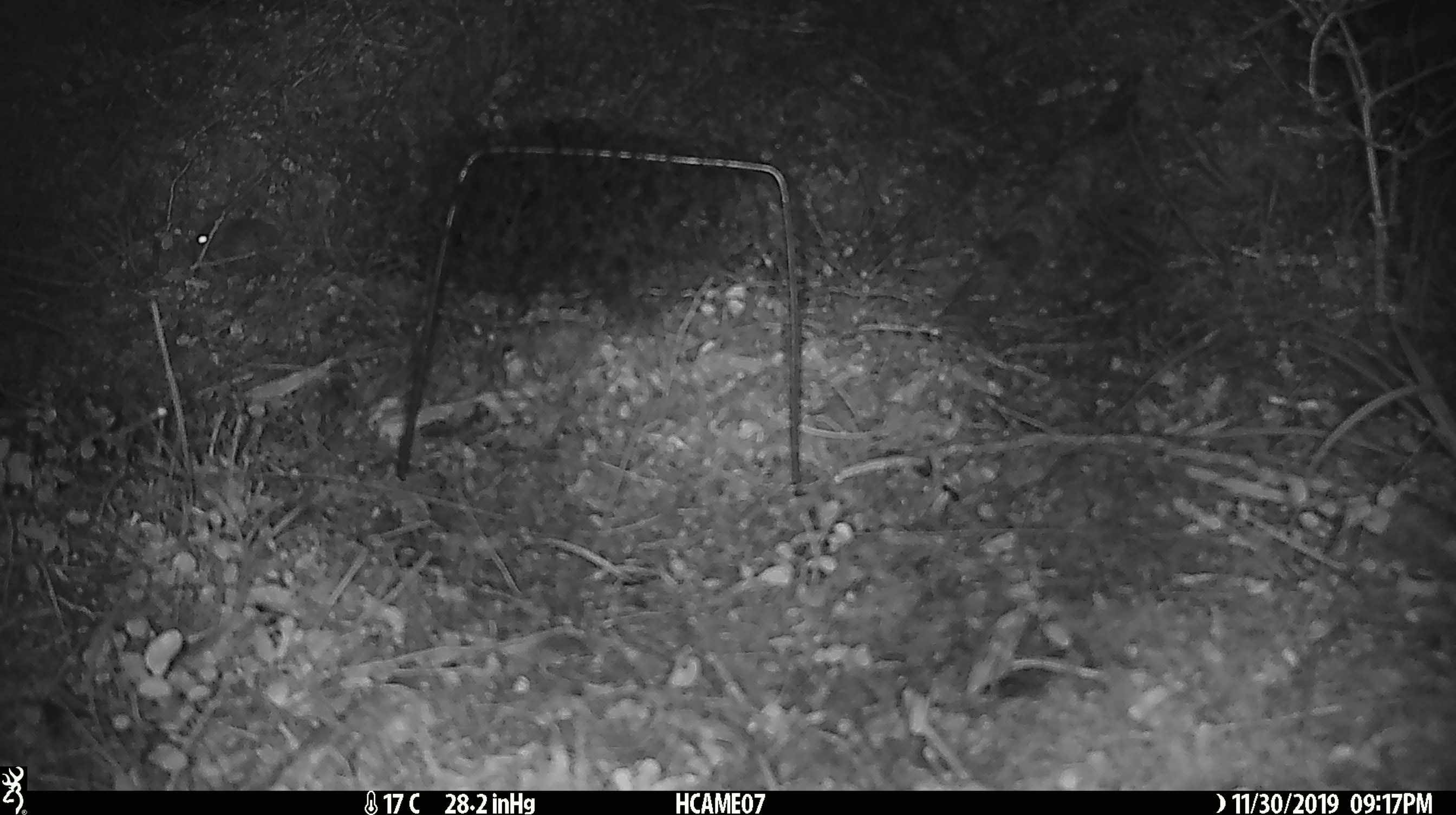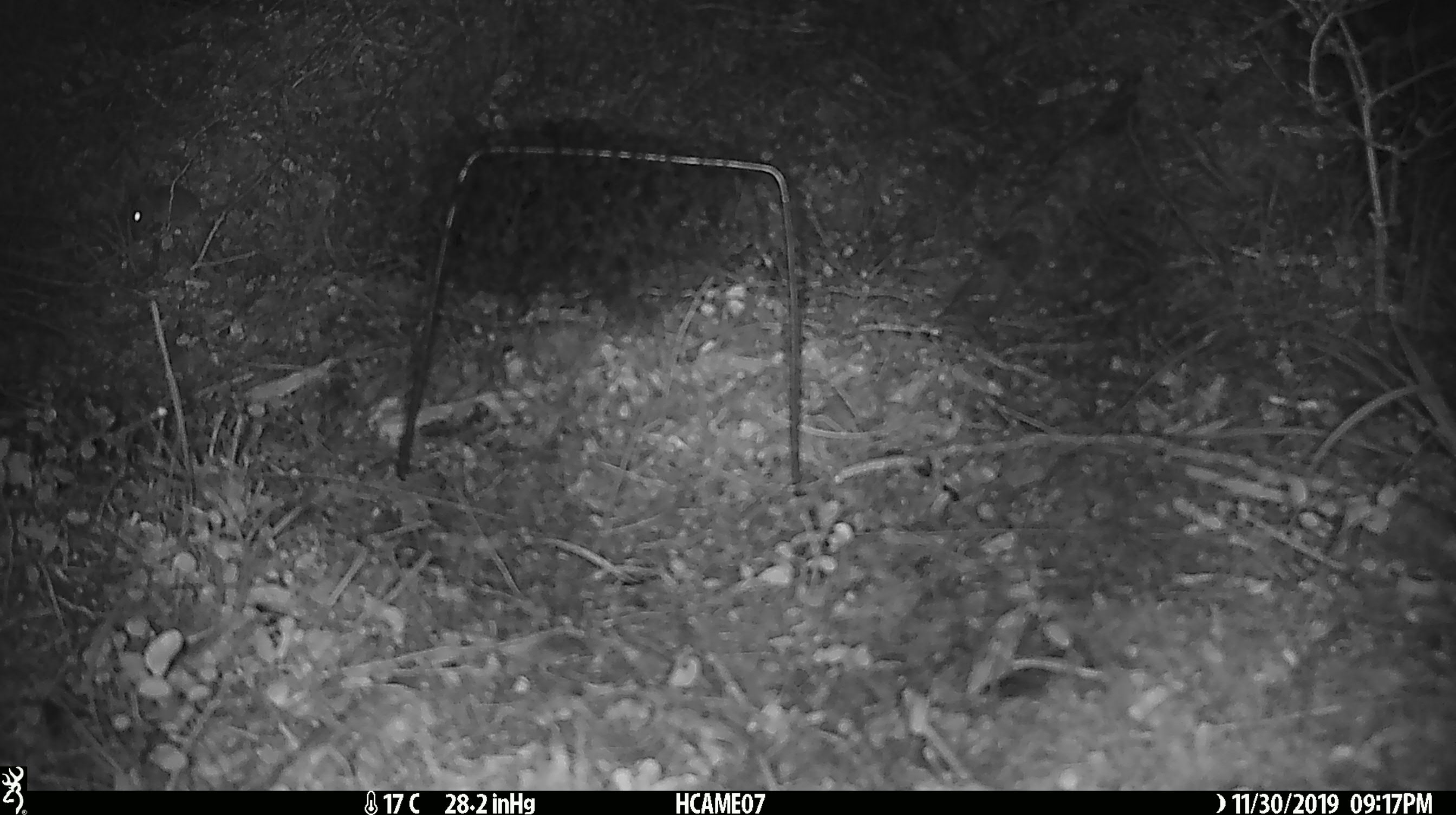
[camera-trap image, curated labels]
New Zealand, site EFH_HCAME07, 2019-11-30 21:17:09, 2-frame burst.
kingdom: Animalia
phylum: Chordata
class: Mammalia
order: Rodentia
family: Muridae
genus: Mus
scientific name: Mus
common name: mouse